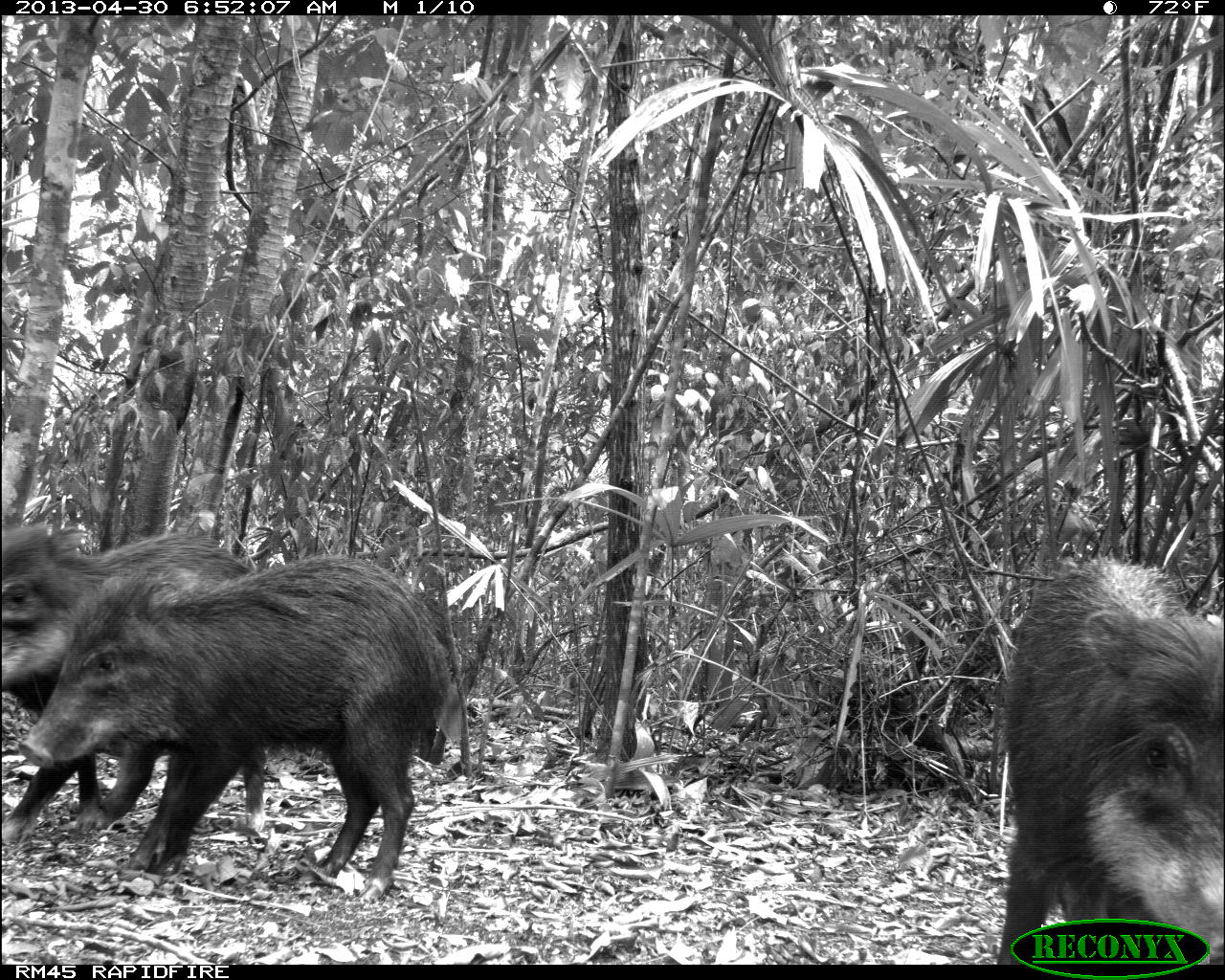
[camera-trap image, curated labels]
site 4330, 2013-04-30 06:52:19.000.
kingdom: Animalia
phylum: Chordata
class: Mammalia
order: Artiodactyla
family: Tayassuidae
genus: Tayassu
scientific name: Tayassu pecari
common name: white-lipped peccary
Tayassu pecari (white-lipped peccary), count 5.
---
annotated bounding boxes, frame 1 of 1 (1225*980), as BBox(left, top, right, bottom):
tayassu pecari: BBox(13, 552, 451, 901); BBox(992, 552, 1223, 965); BBox(1, 518, 266, 846)